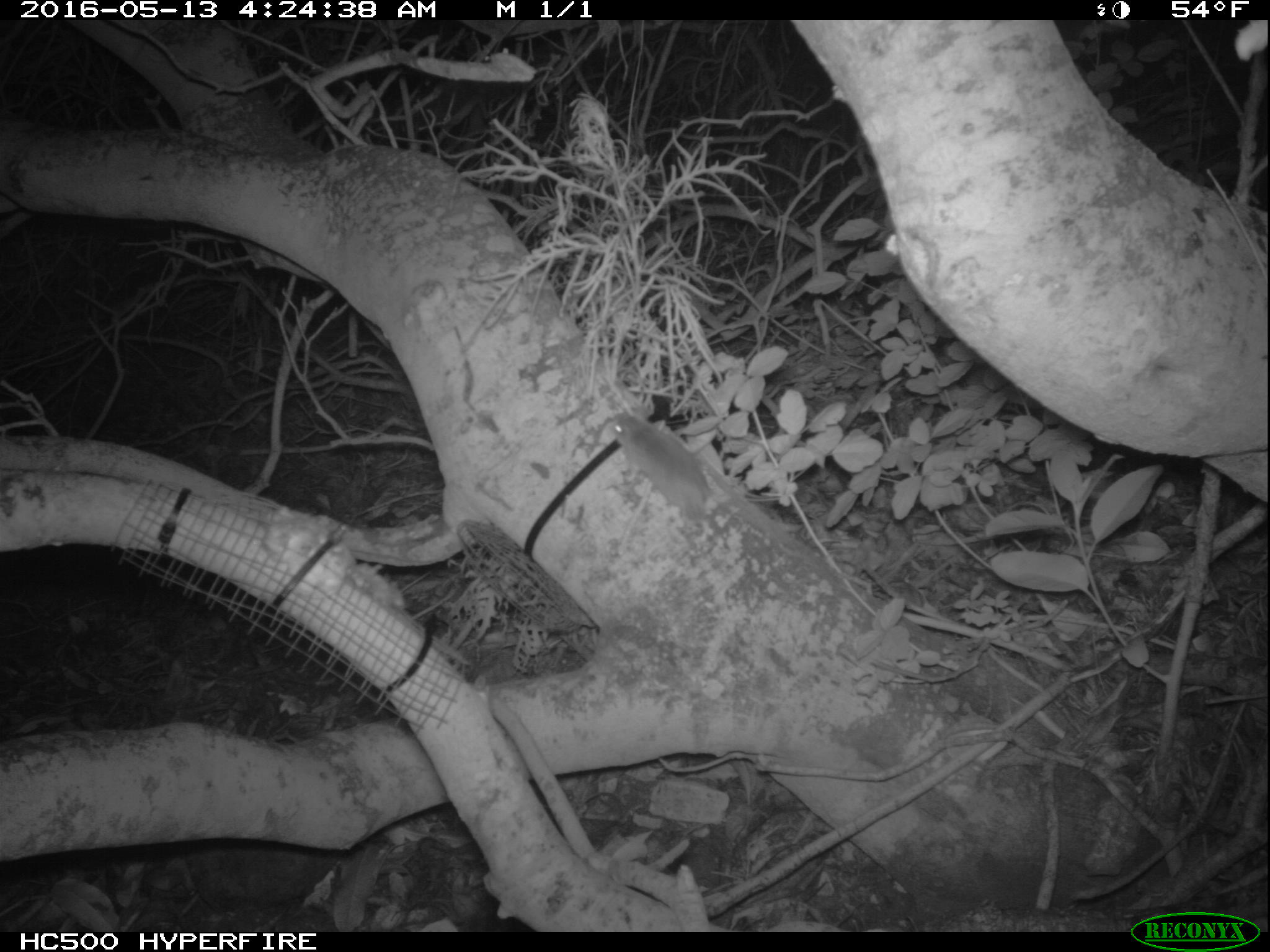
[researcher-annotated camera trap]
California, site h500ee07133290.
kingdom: Animalia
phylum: Chordata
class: Mammalia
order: Rodentia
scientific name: Rodentia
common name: rodent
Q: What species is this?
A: Rodent (Rodentia).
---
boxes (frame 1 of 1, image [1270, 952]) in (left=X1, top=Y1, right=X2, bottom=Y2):
rodent: (left=600, top=413, right=710, bottom=513)